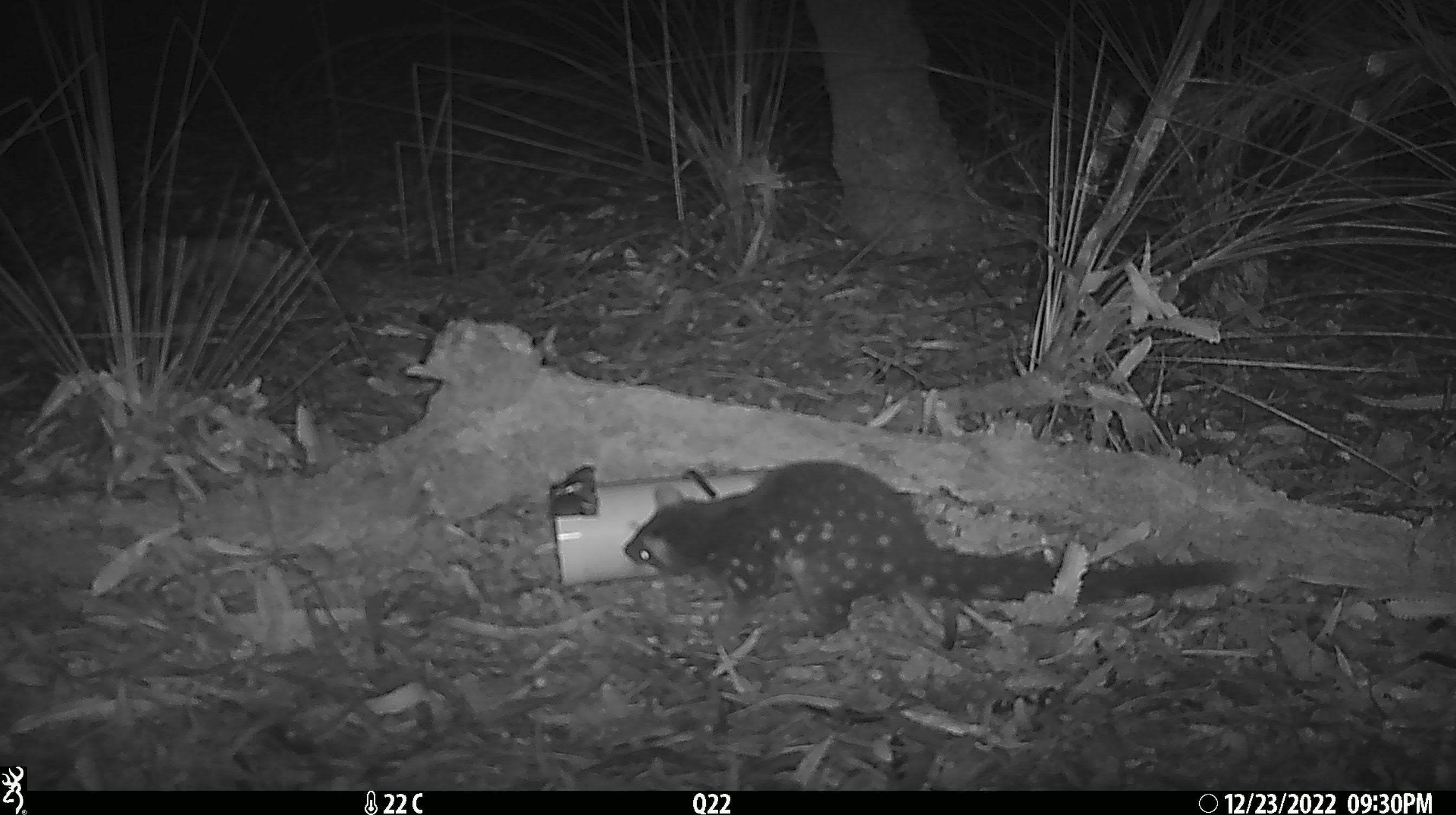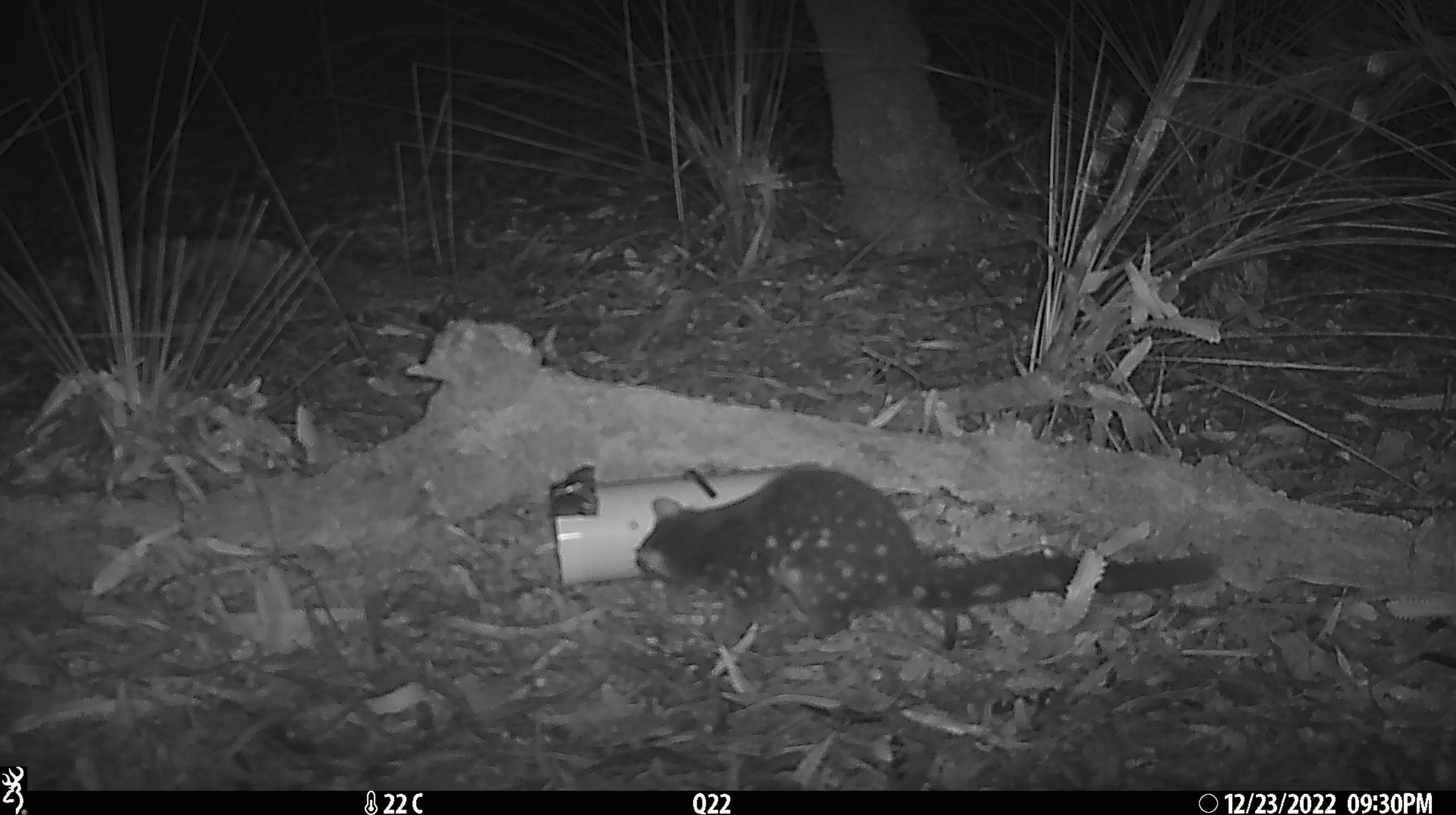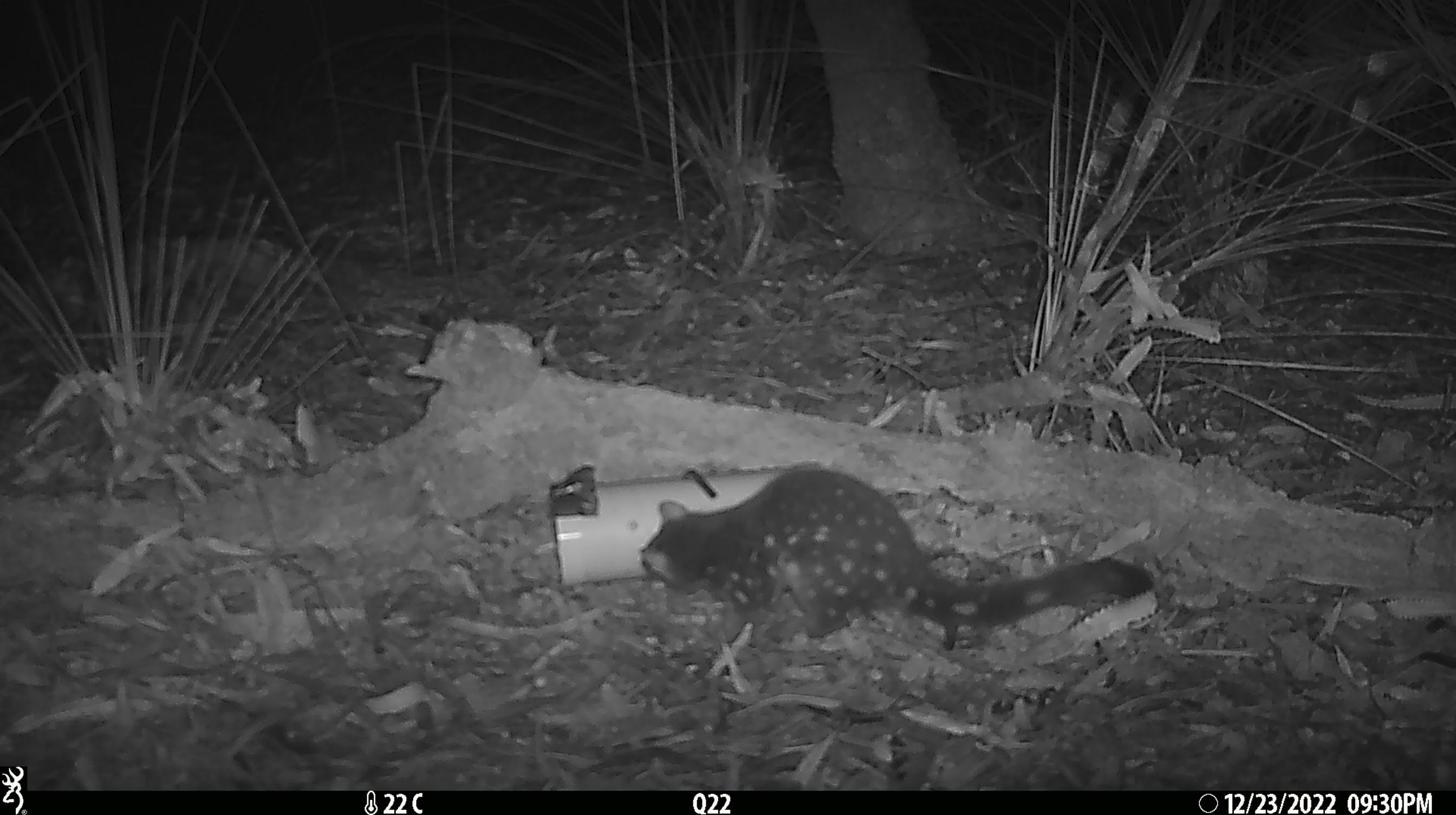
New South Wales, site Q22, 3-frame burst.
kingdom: Animalia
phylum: Chordata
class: Mammalia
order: Dasyuromorphia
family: Dasyuridae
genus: Dasyurus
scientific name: Dasyurus maculatus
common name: spotted-tailed quoll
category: quoll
Quoll (spotted-tailed quoll) (Dasyurus maculatus).